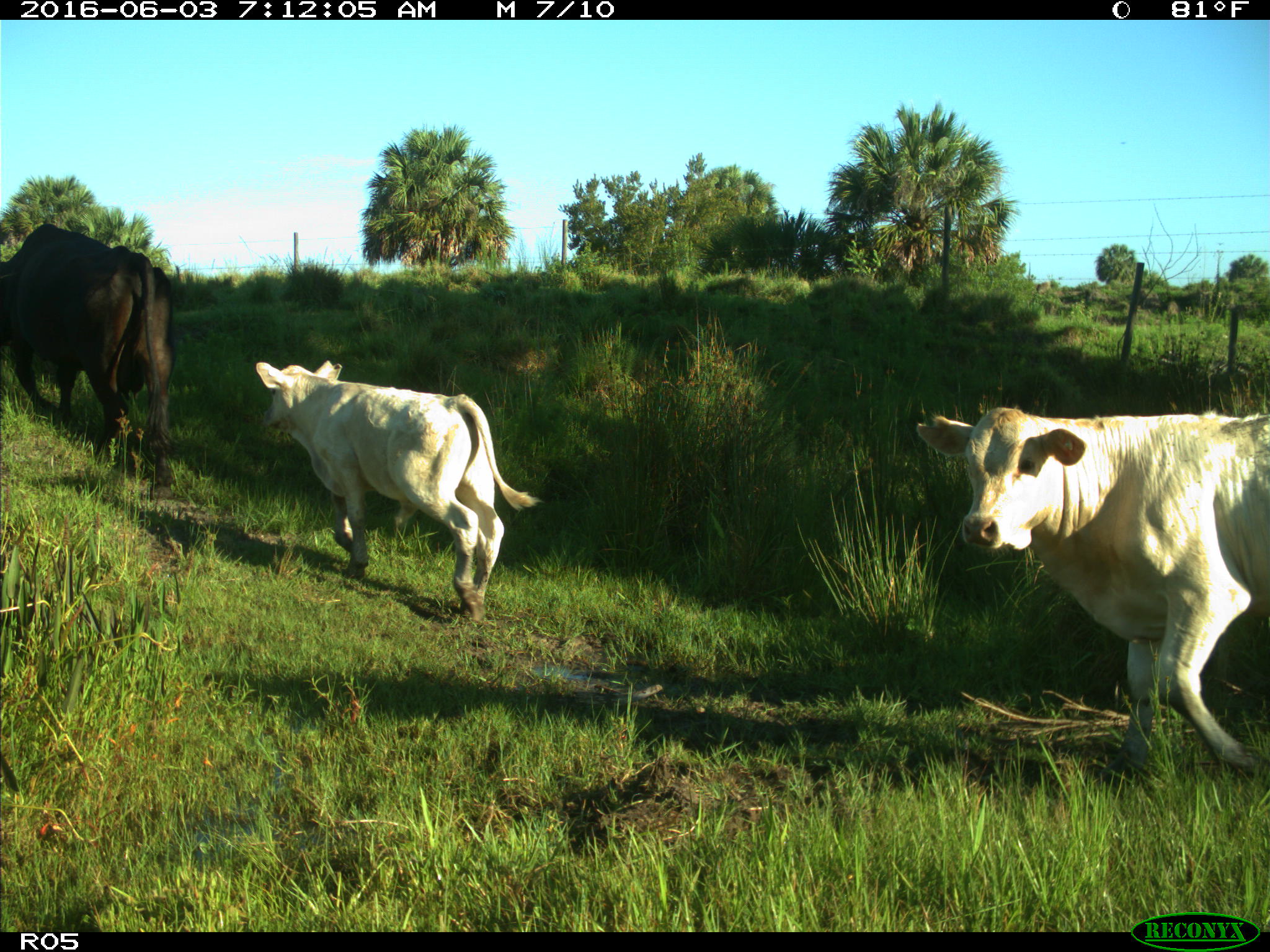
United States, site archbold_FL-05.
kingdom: Animalia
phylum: Chordata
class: Mammalia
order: Artiodactyla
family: Bovidae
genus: Bos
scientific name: Bos taurus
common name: domestic cow